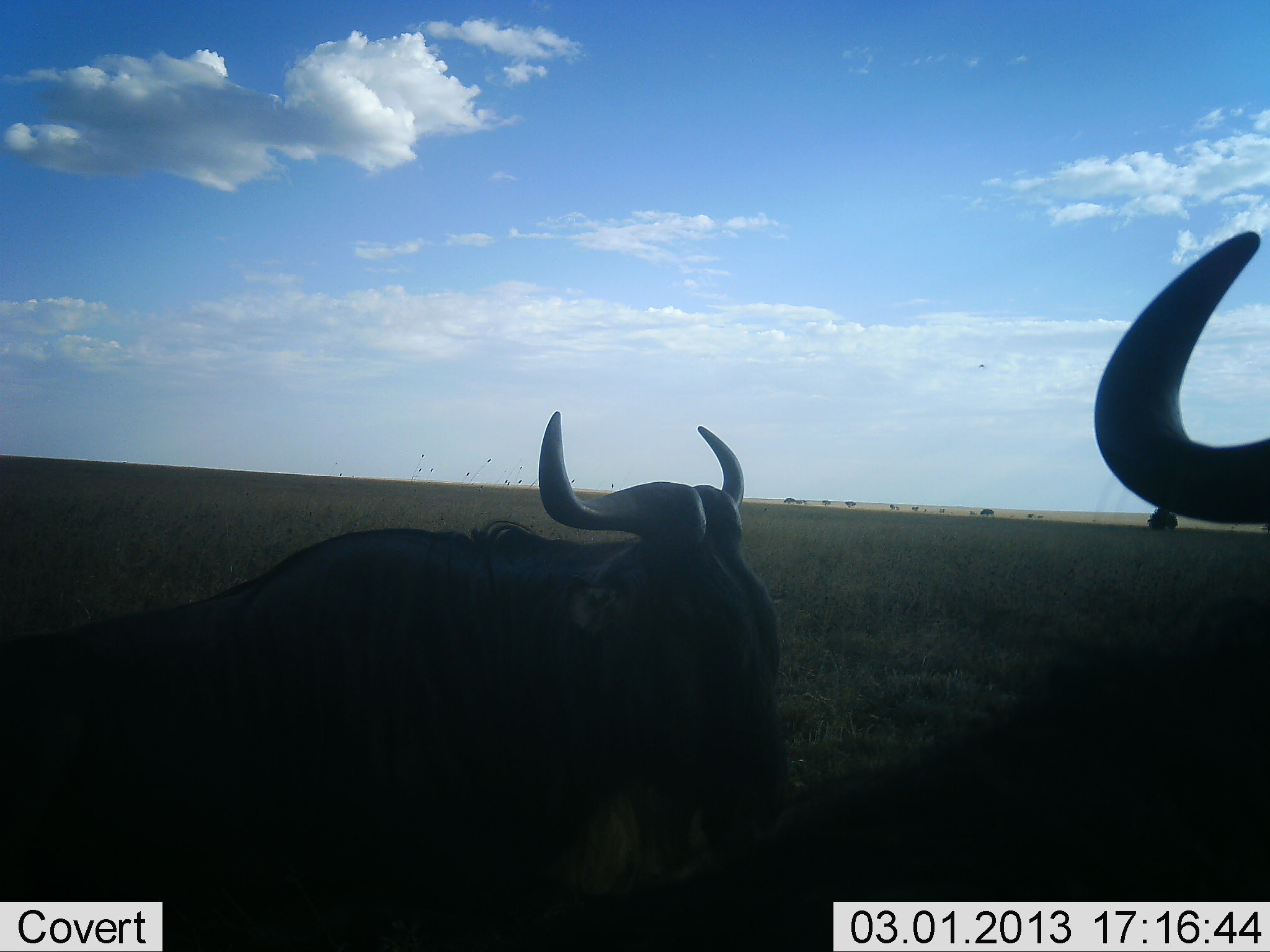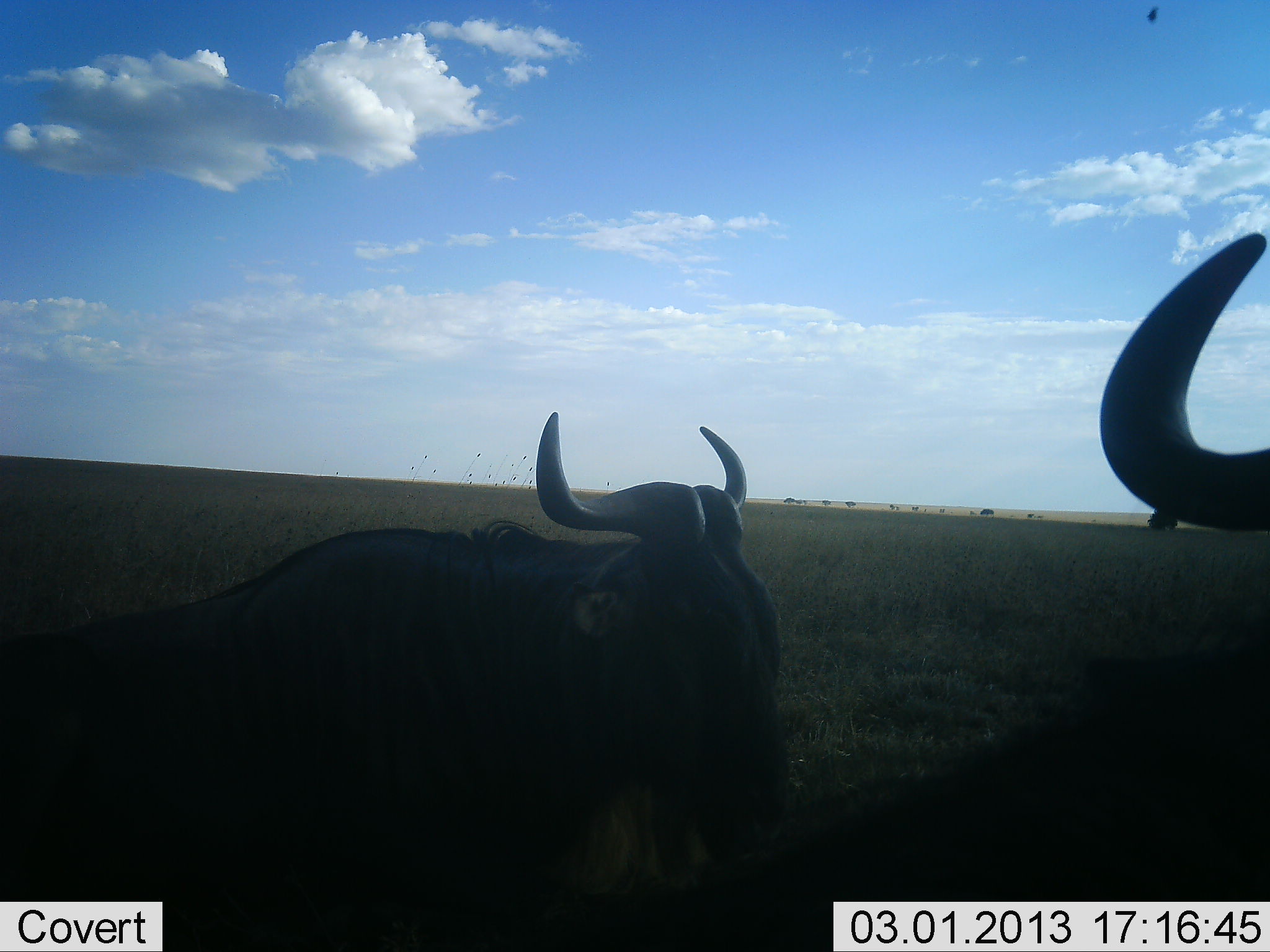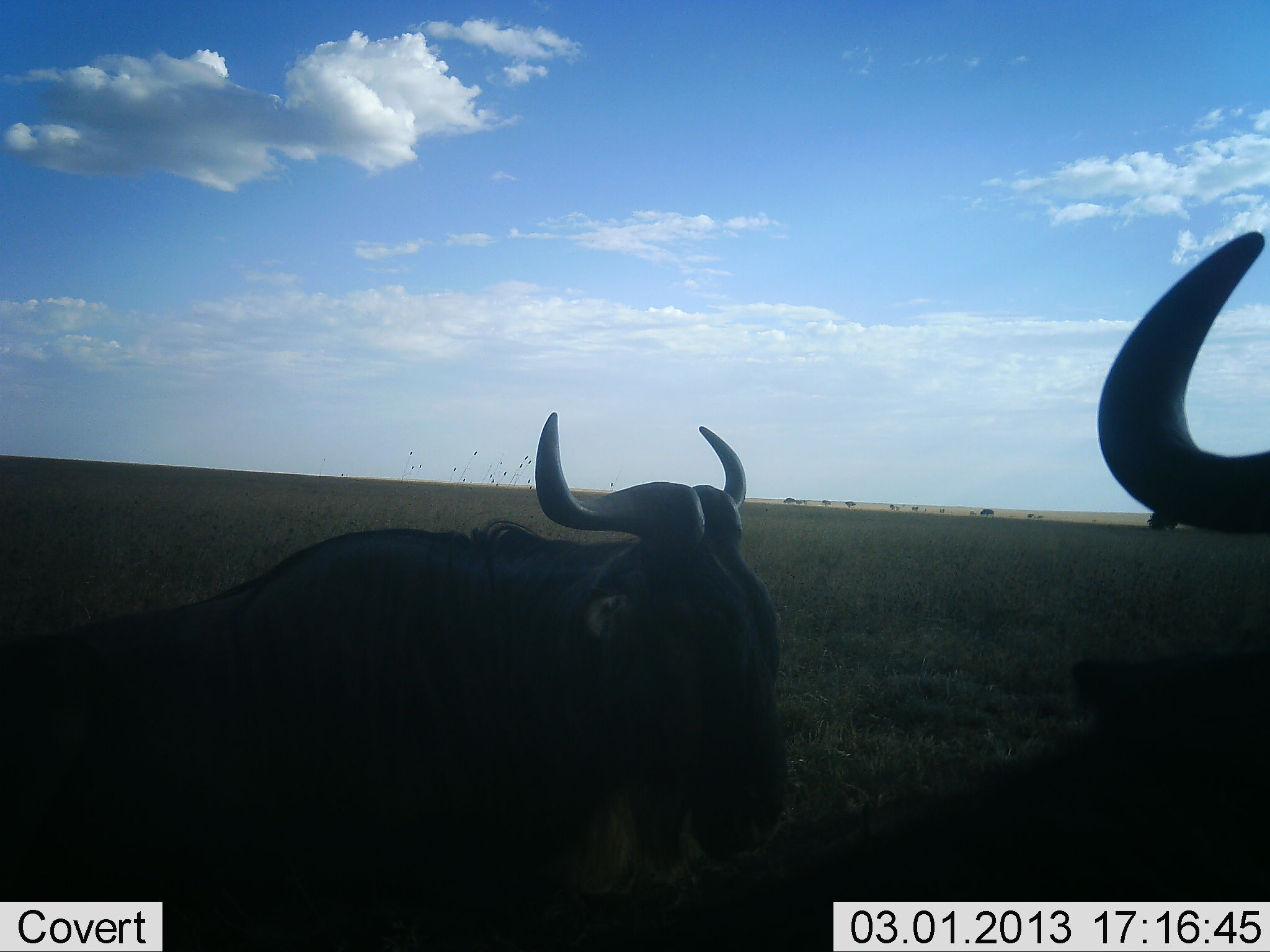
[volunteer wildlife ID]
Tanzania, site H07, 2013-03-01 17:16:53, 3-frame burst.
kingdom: Animalia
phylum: Chordata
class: Mammalia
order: Artiodactyla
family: Bovidae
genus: Connochaetes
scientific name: Connochaetes taurinus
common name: blue wildebeest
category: wildebeest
Wildebeest (blue wildebeest) (Connochaetes taurinus), count 2. Behavior (volunteer vote fractions): standing 35%, resting 54%, moving 4%, interacting 0%. Young present (vote fraction): 0%. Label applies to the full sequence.